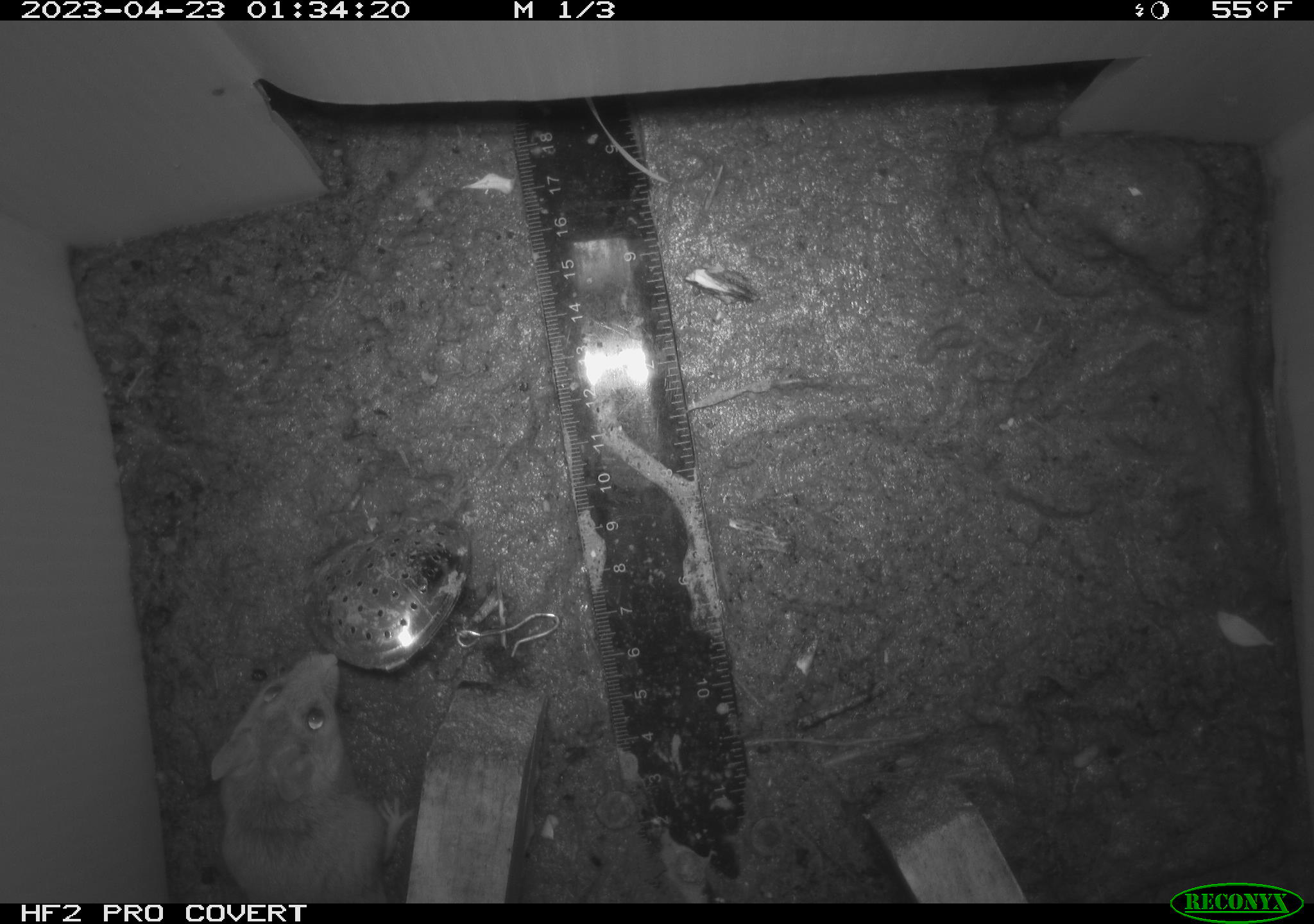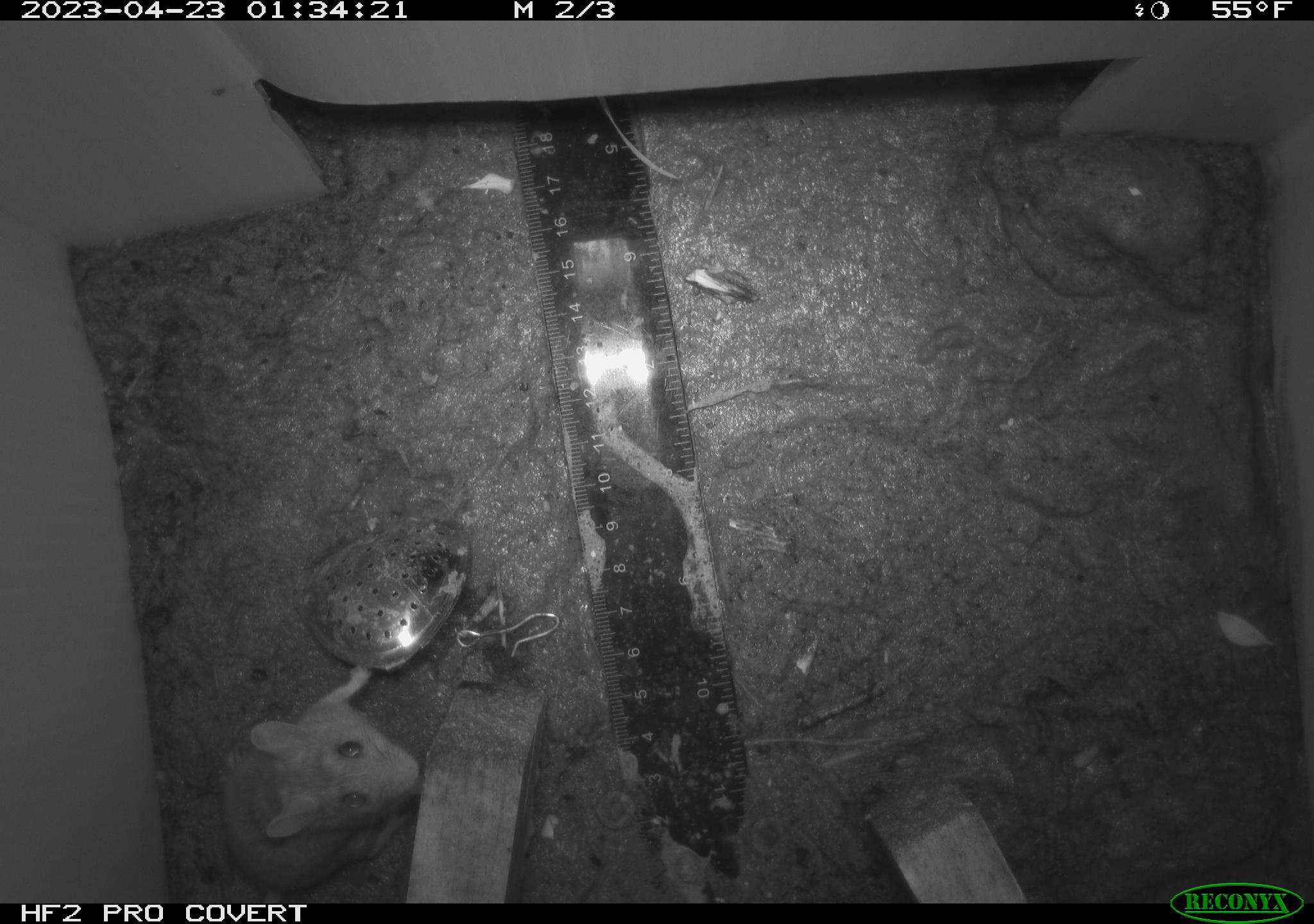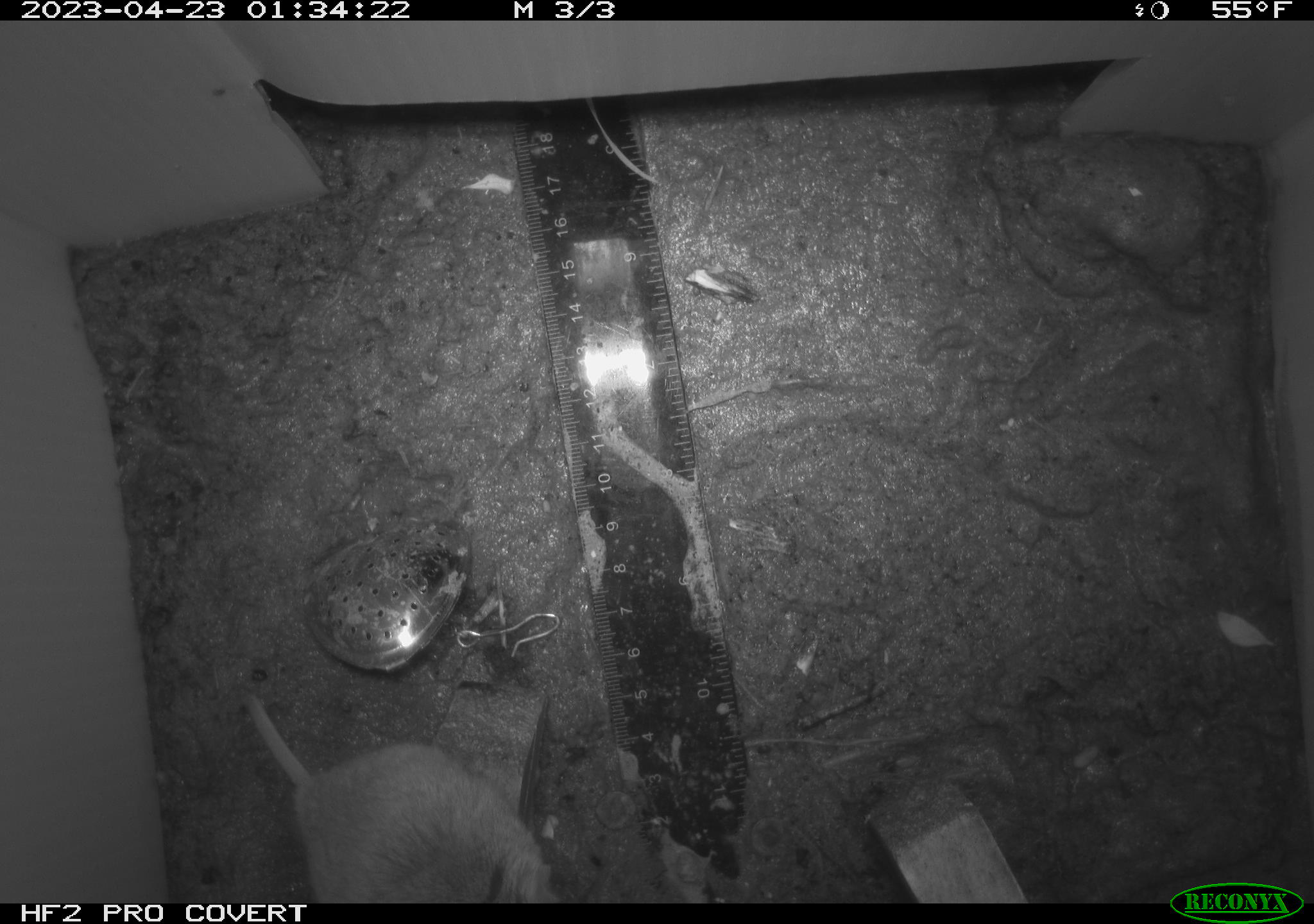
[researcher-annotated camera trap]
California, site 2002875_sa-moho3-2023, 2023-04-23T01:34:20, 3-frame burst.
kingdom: Animalia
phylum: Chordata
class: Mammalia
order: Rodentia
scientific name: Rodentia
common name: mouse species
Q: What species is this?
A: Mouse species (Rodentia).